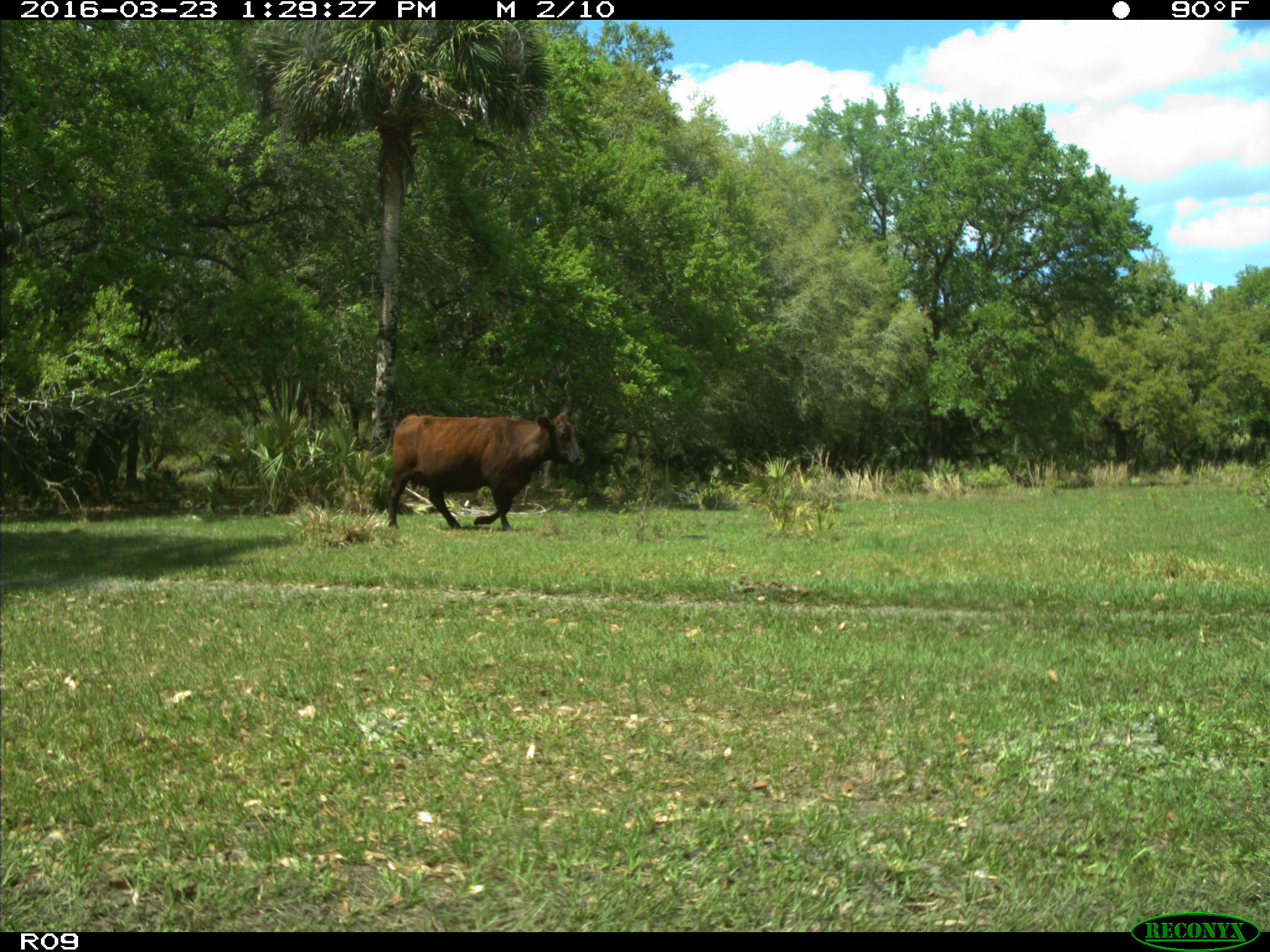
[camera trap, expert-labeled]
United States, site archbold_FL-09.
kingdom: Animalia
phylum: Chordata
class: Mammalia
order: Artiodactyla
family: Bovidae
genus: Bos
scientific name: Bos taurus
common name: domestic cow